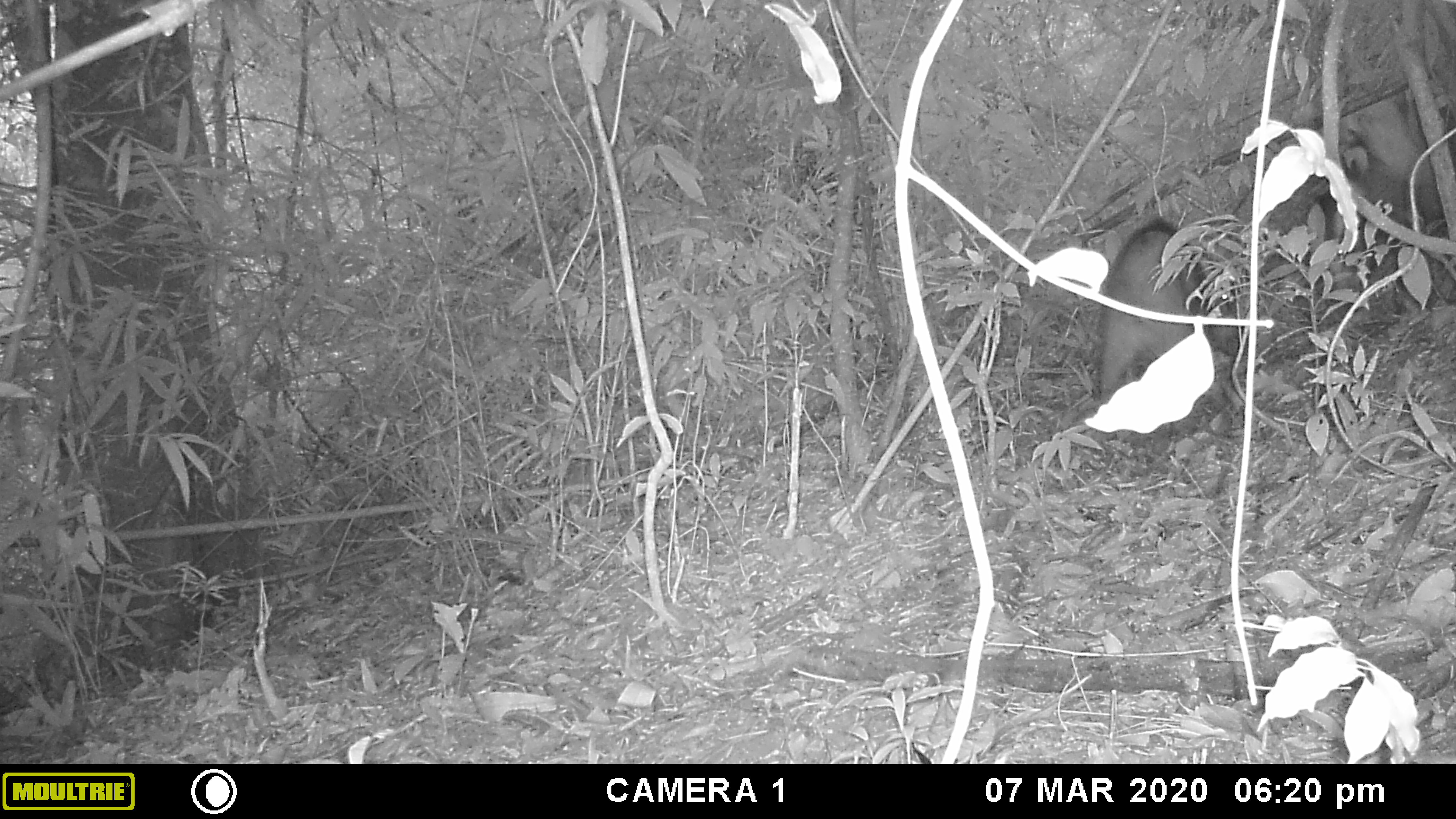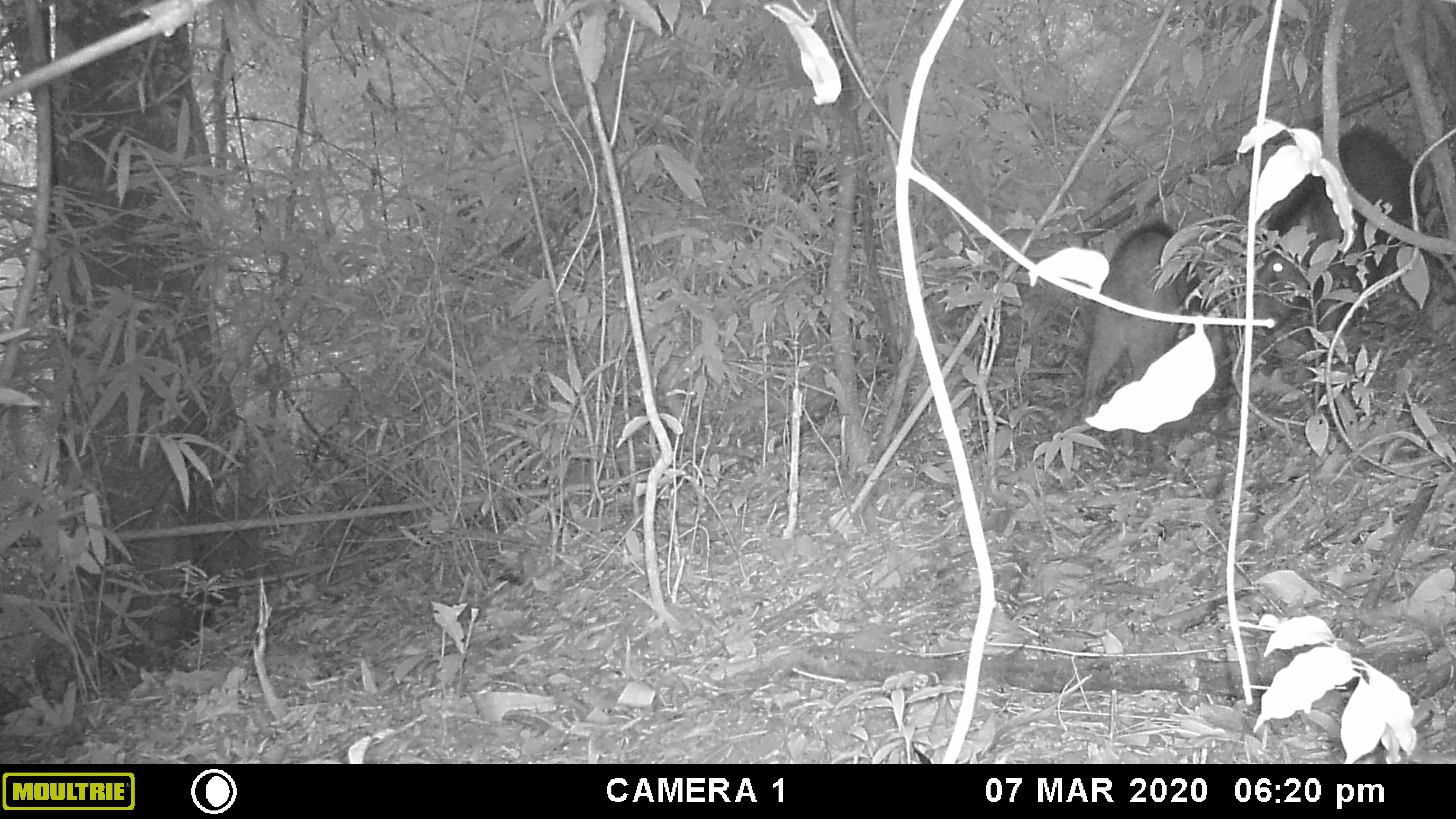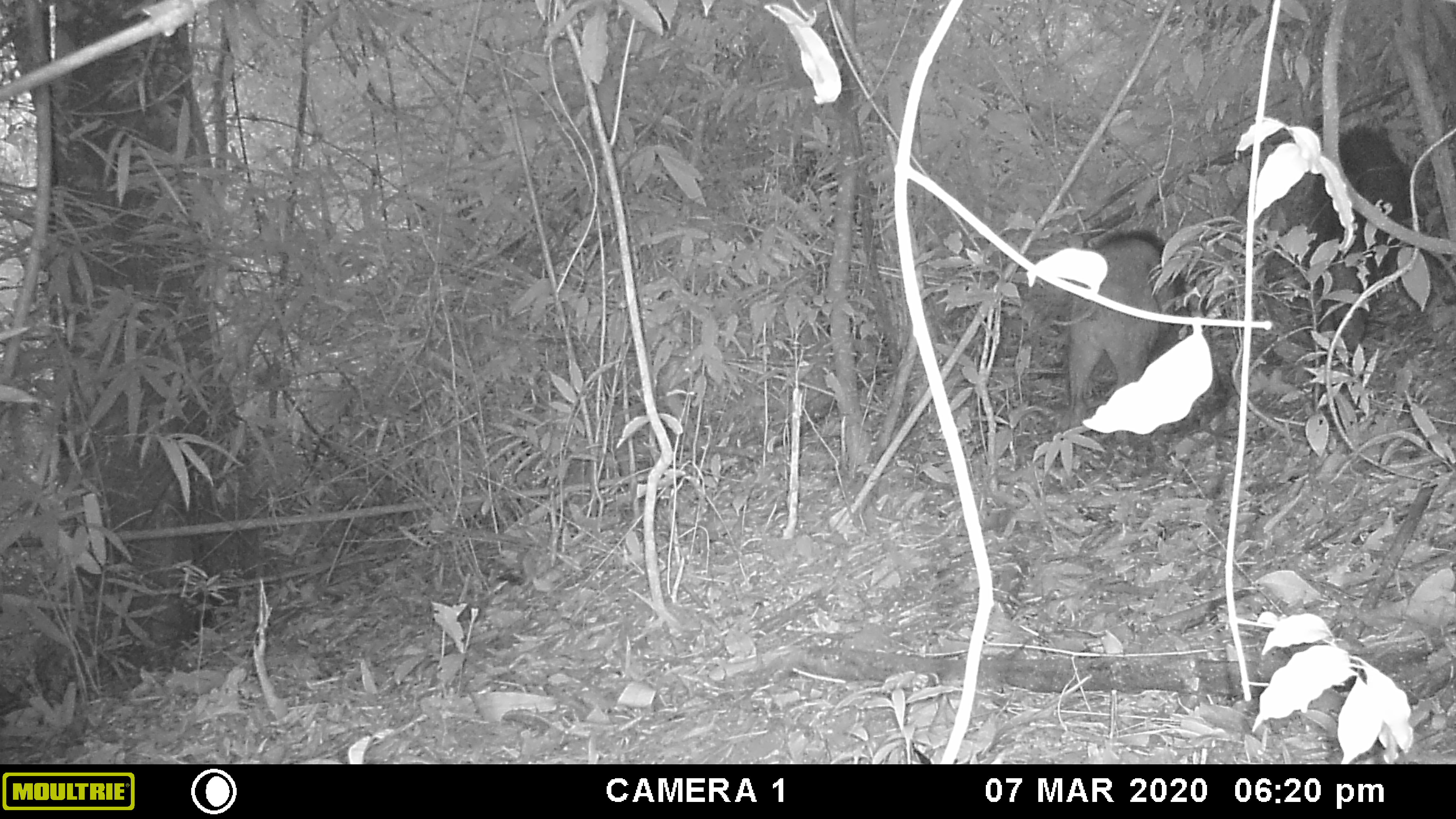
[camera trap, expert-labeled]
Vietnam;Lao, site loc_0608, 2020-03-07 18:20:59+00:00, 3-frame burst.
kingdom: Animalia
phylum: Chordata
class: Mammalia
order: Artiodactyla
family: Suidae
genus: Sus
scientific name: Sus scrofa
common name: eurasian wild pig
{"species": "eurasian wild pig (Sus scrofa)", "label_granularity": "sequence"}